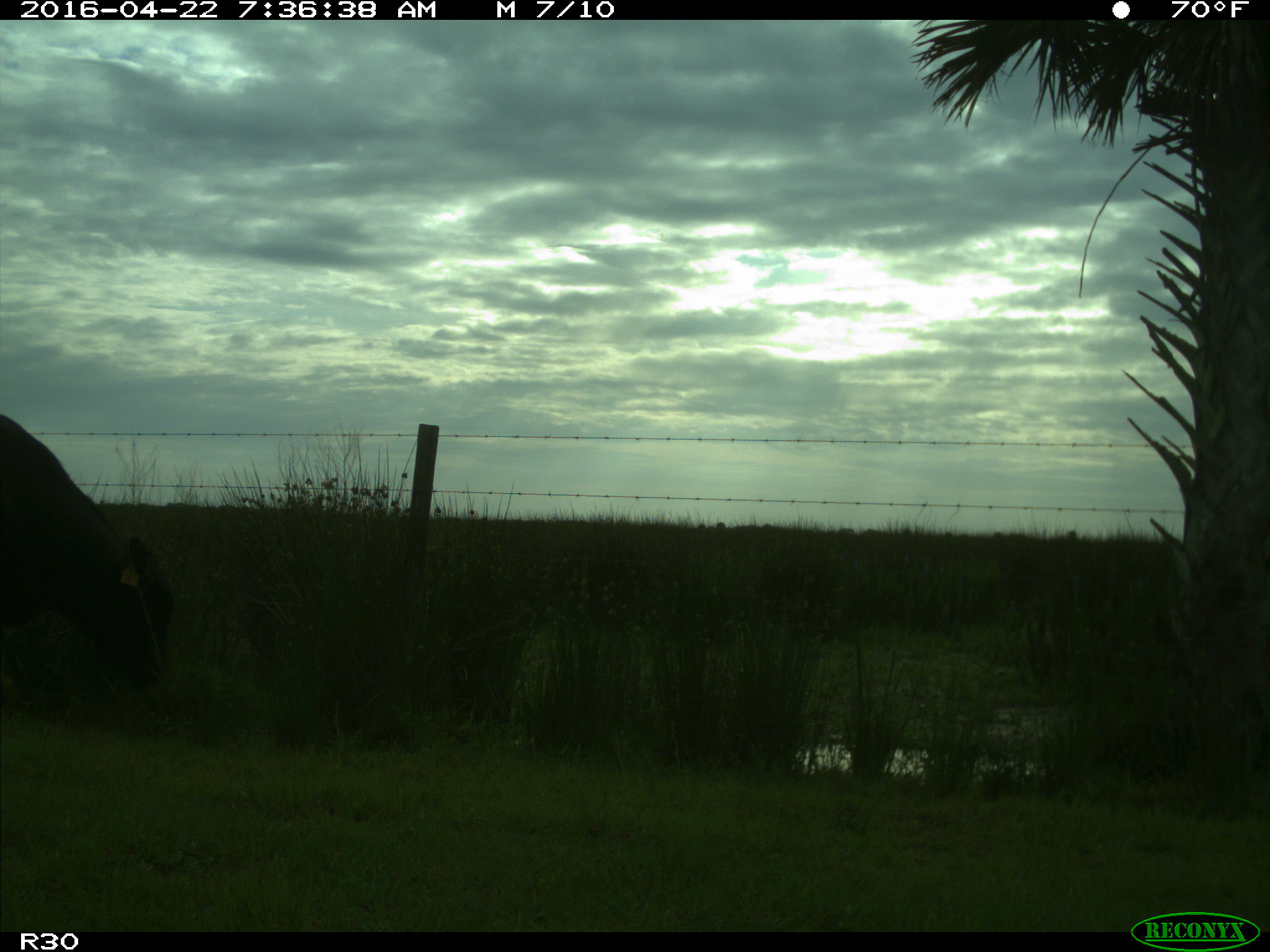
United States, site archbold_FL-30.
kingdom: Animalia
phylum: Chordata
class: Mammalia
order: Artiodactyla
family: Bovidae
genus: Bos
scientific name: Bos taurus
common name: domestic cow